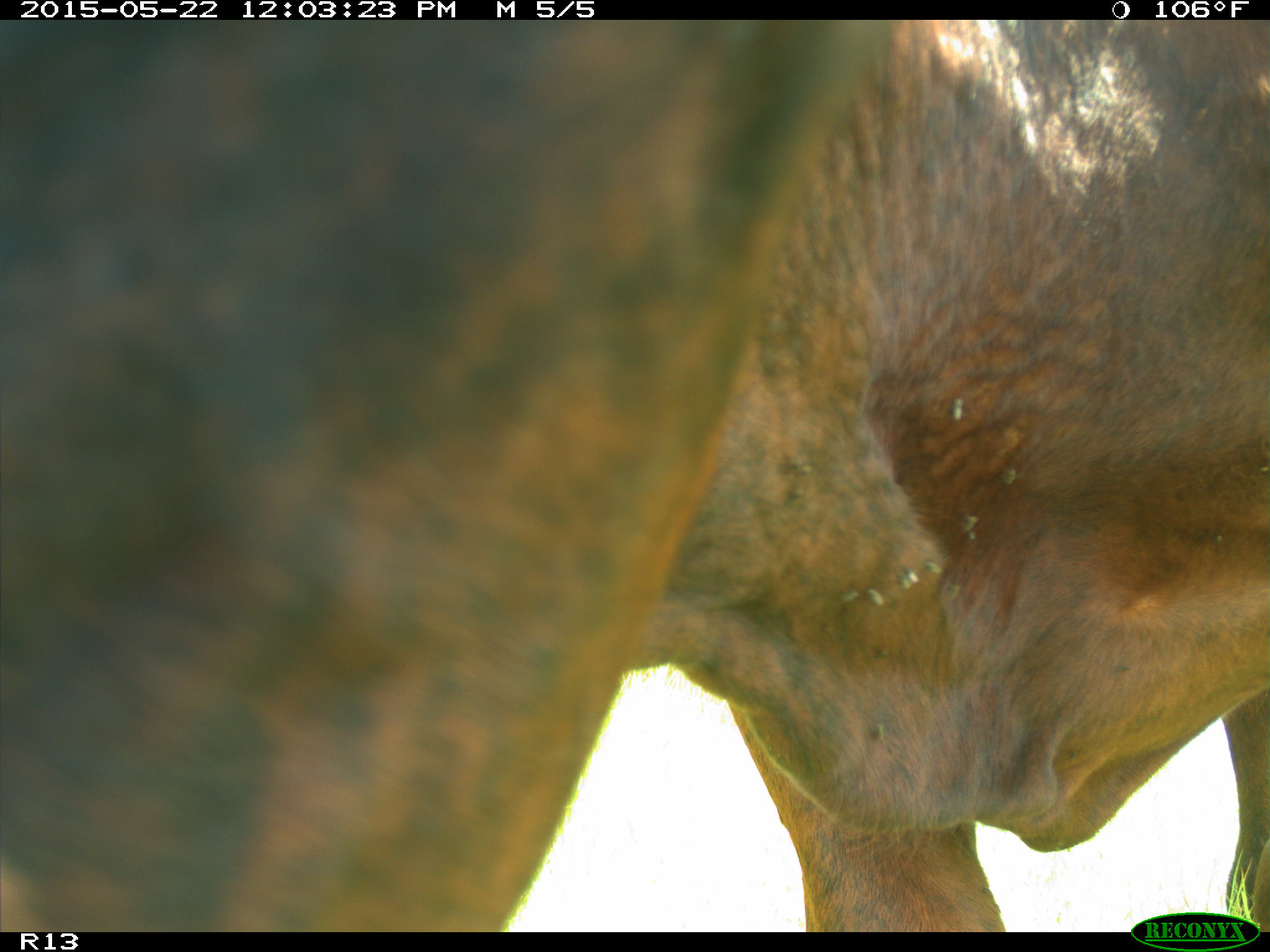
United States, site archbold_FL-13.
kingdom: Animalia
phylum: Chordata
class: Mammalia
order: Artiodactyla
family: Bovidae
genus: Bos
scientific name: Bos taurus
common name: domestic cow